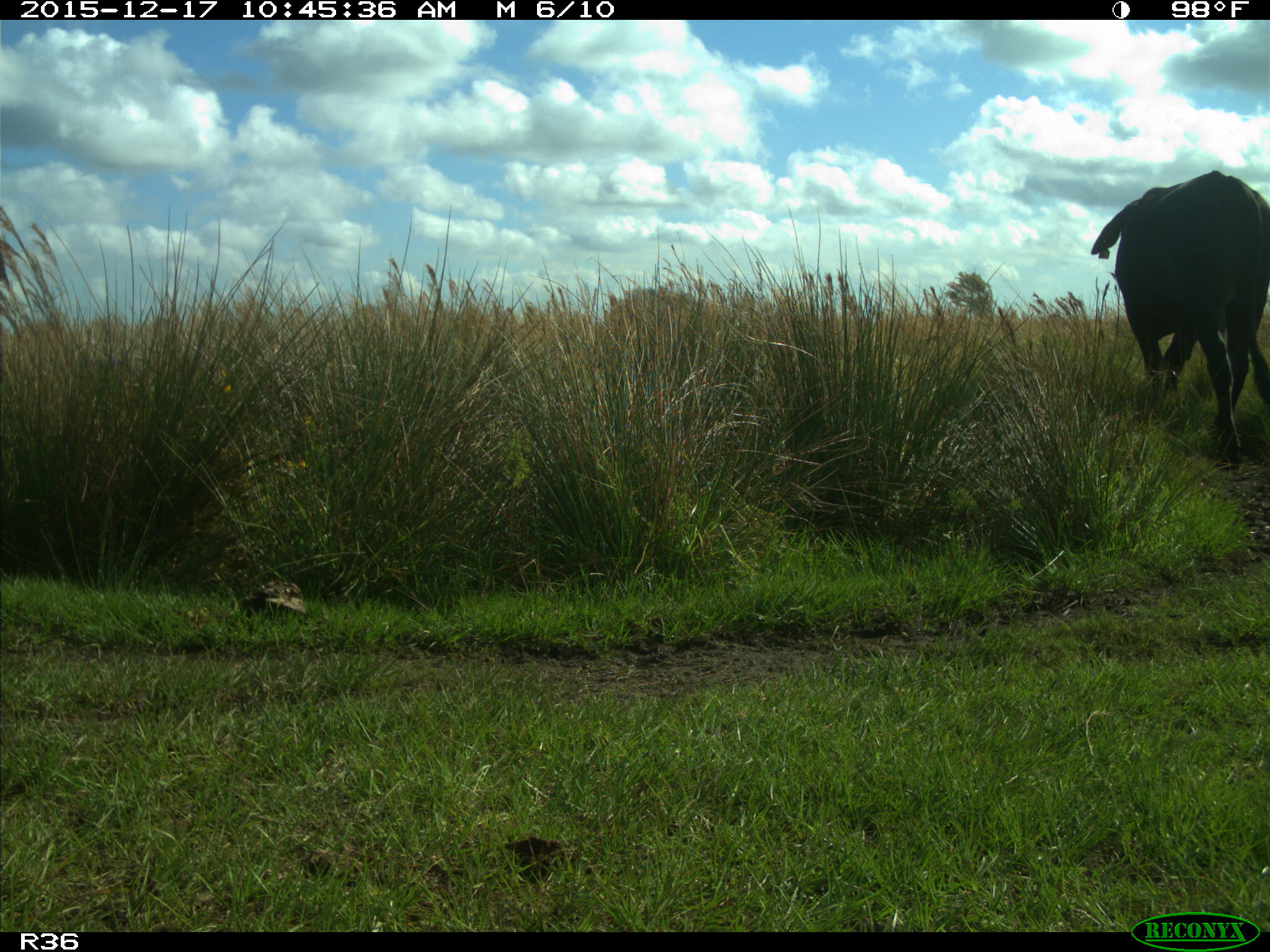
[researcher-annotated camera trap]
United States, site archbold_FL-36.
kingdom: Animalia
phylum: Chordata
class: Mammalia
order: Artiodactyla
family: Bovidae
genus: Bos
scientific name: Bos taurus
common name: domestic cow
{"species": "Bos taurus (domestic cow)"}